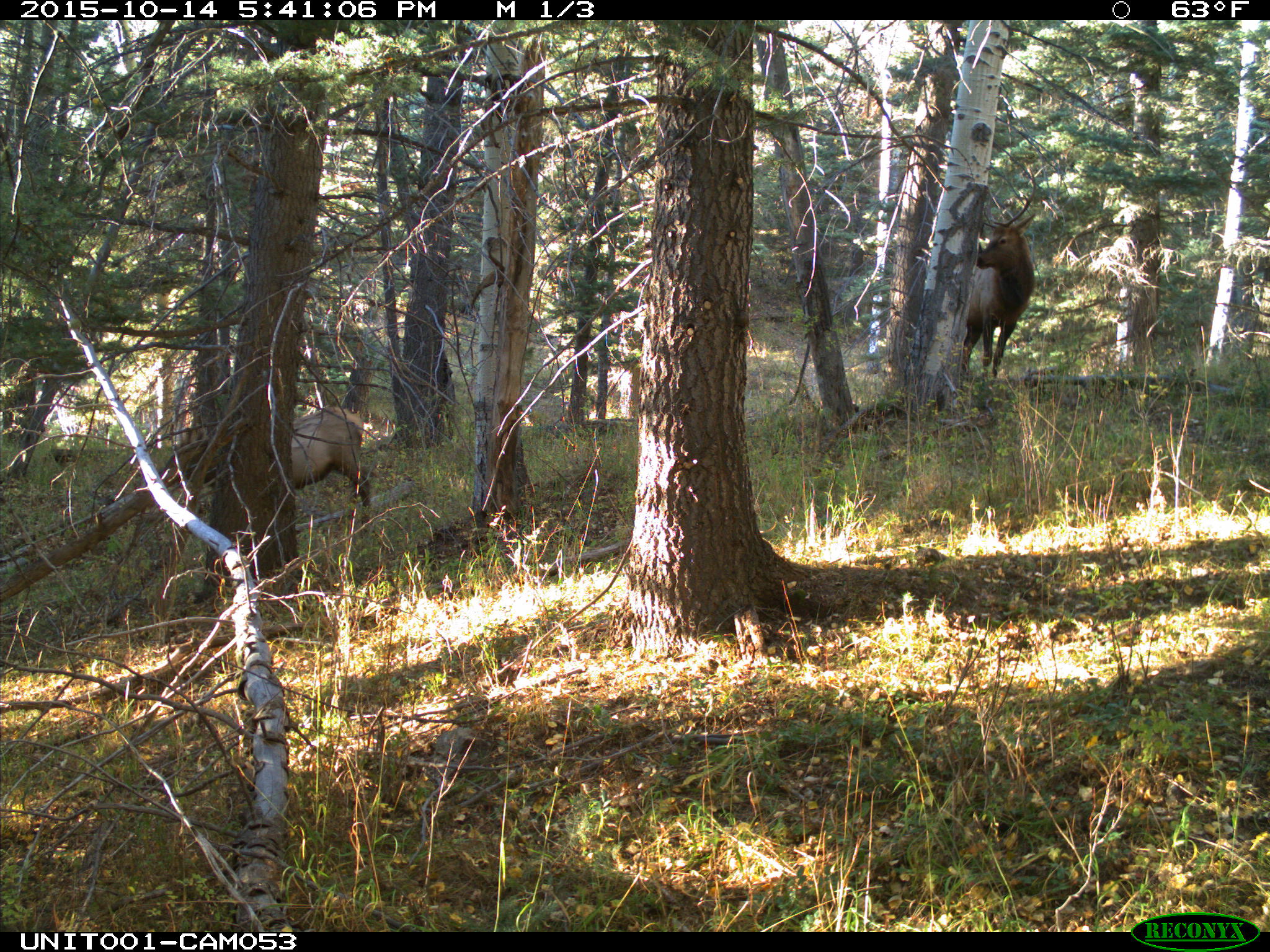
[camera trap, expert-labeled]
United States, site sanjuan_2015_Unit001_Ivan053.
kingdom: Animalia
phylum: Chordata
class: Mammalia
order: Artiodactyla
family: Cervidae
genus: Cervus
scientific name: Cervus elaphus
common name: red deer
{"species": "Cervus elaphus (red deer)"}